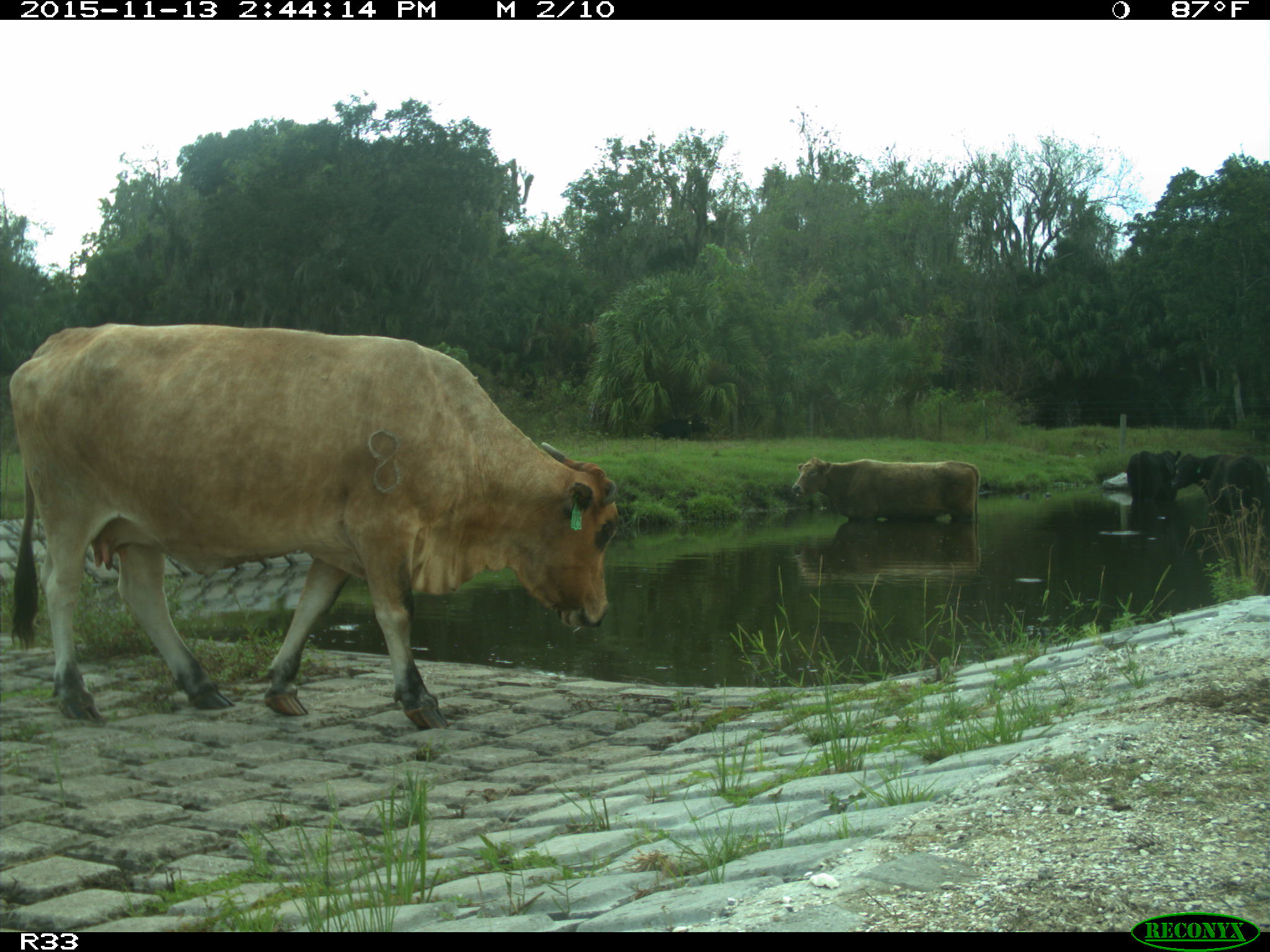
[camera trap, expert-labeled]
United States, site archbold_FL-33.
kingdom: Animalia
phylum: Chordata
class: Mammalia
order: Artiodactyla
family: Bovidae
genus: Bos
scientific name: Bos taurus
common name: domestic cow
Bos taurus (domestic cow).